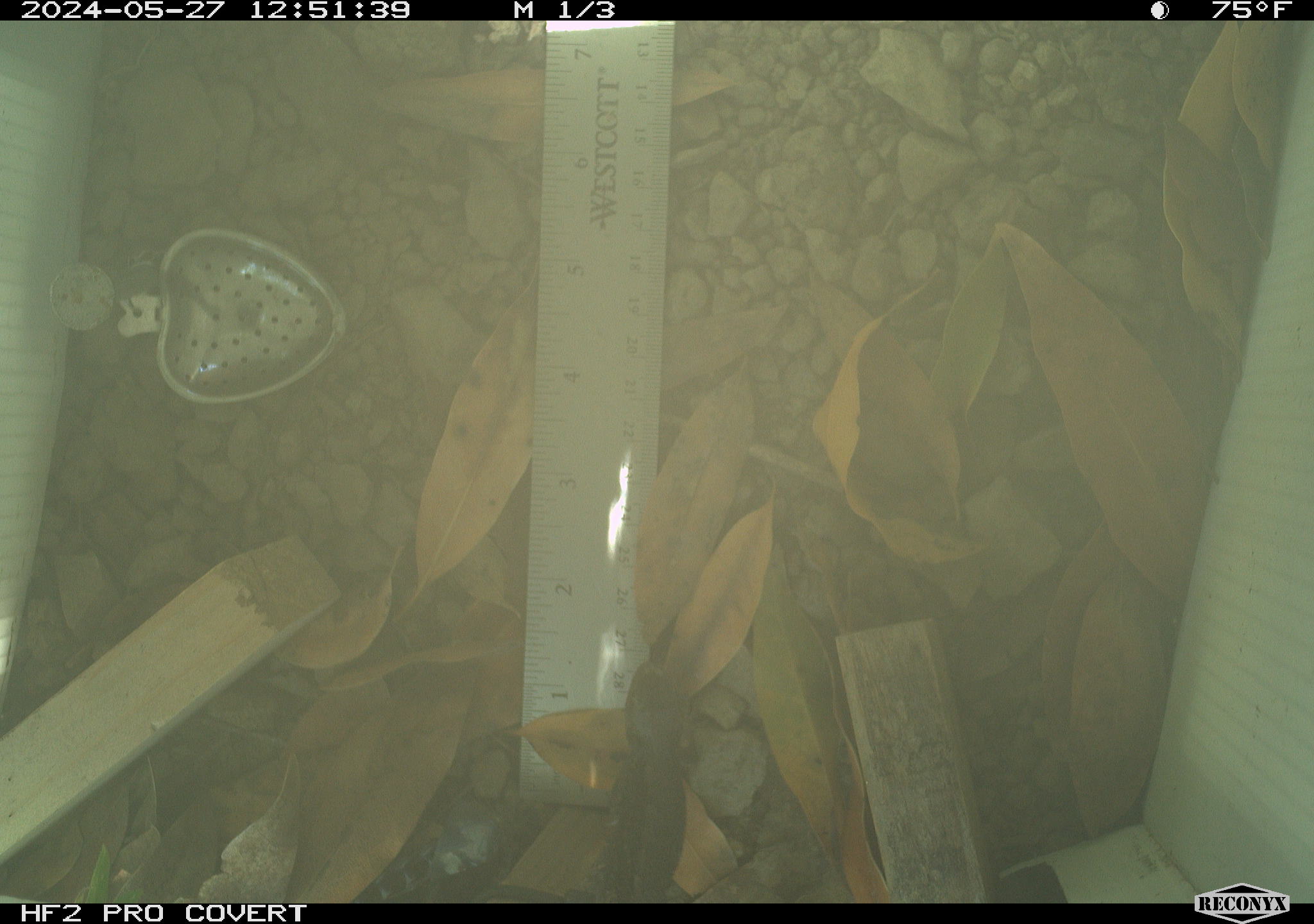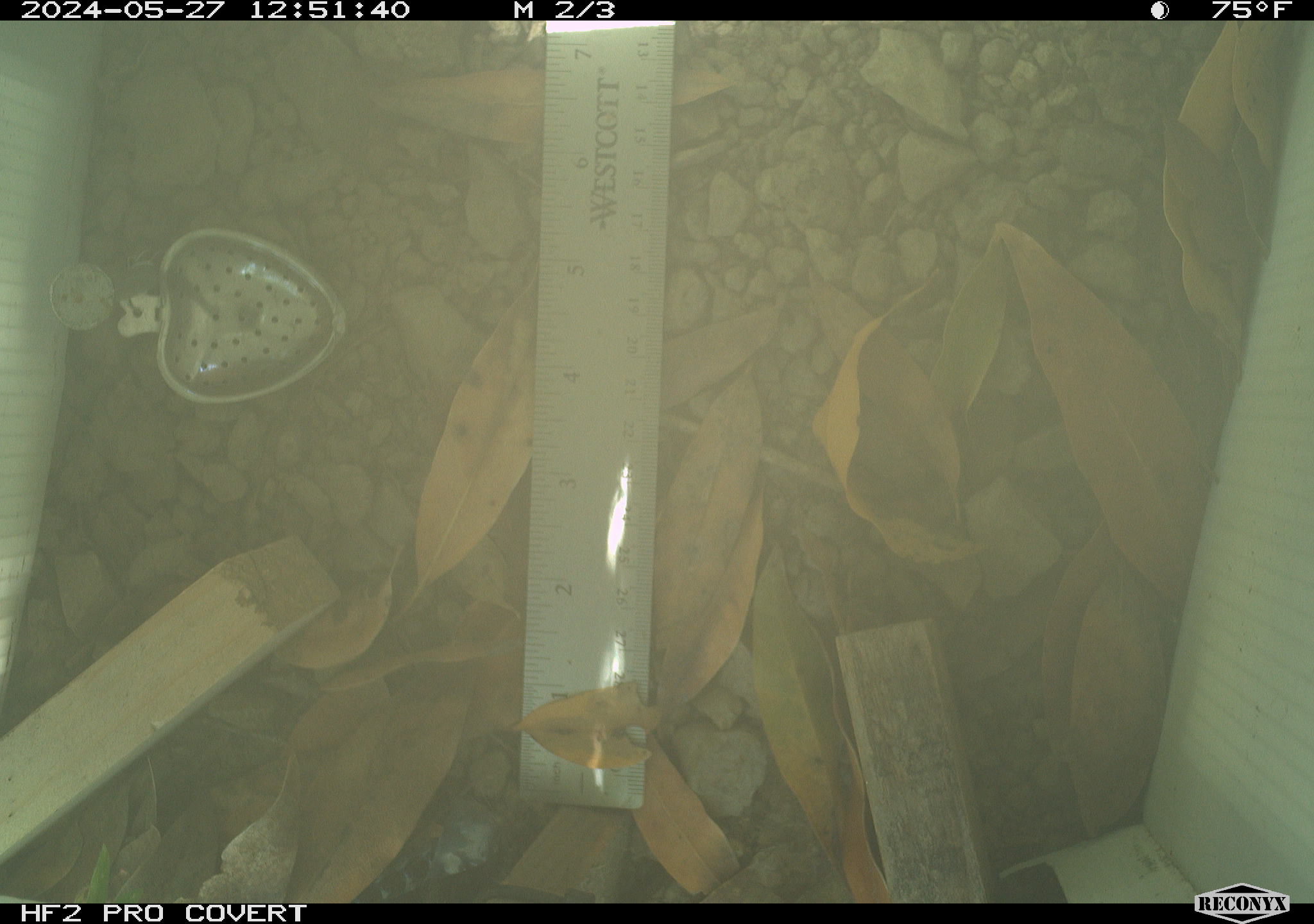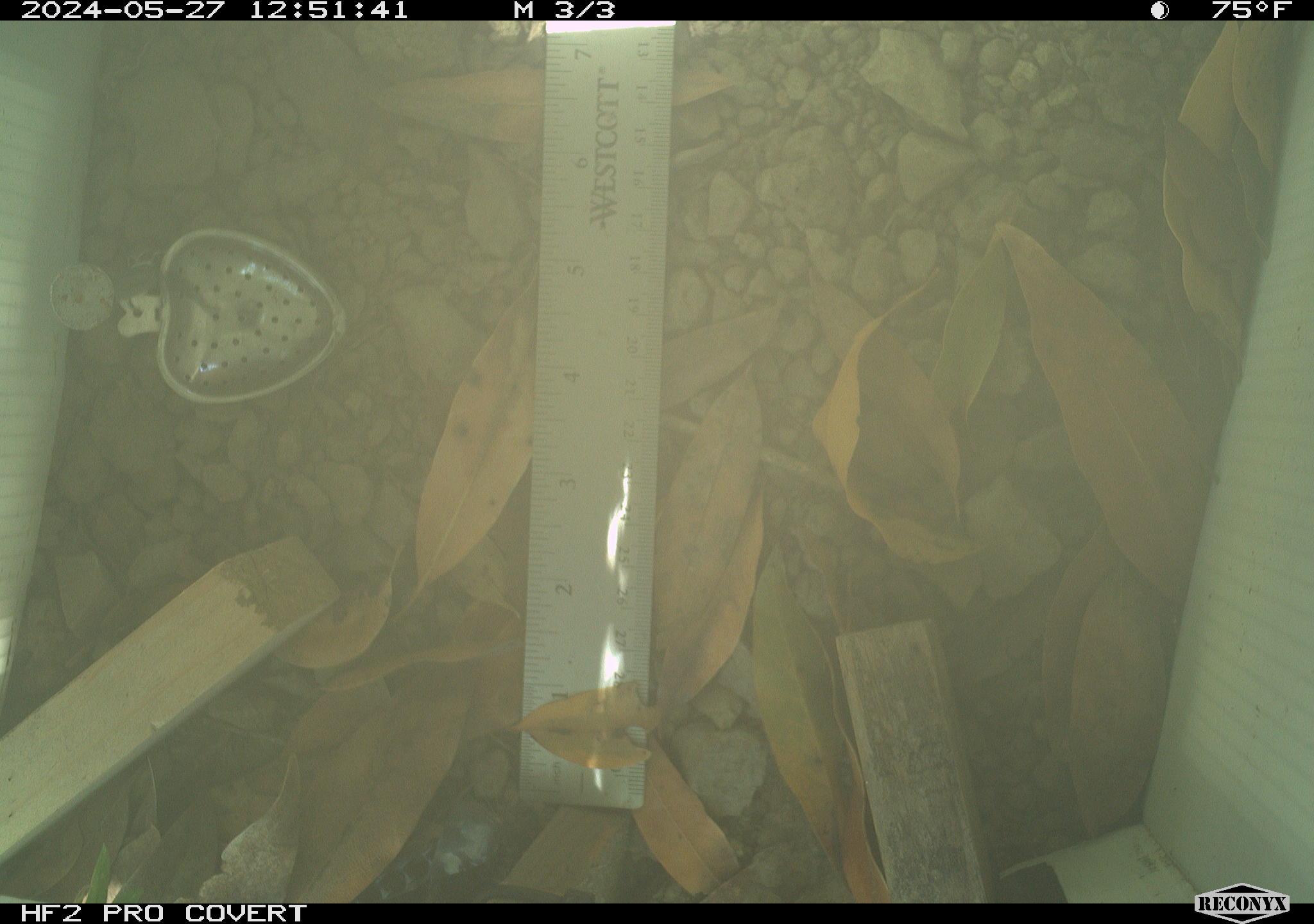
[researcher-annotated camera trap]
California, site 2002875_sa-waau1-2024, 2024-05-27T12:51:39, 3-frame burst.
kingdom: Animalia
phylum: Chordata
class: Reptilia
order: Squamata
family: Phrynosomatidae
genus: Sceloporus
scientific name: Sceloporus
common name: spiny lizards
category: sceloporus species